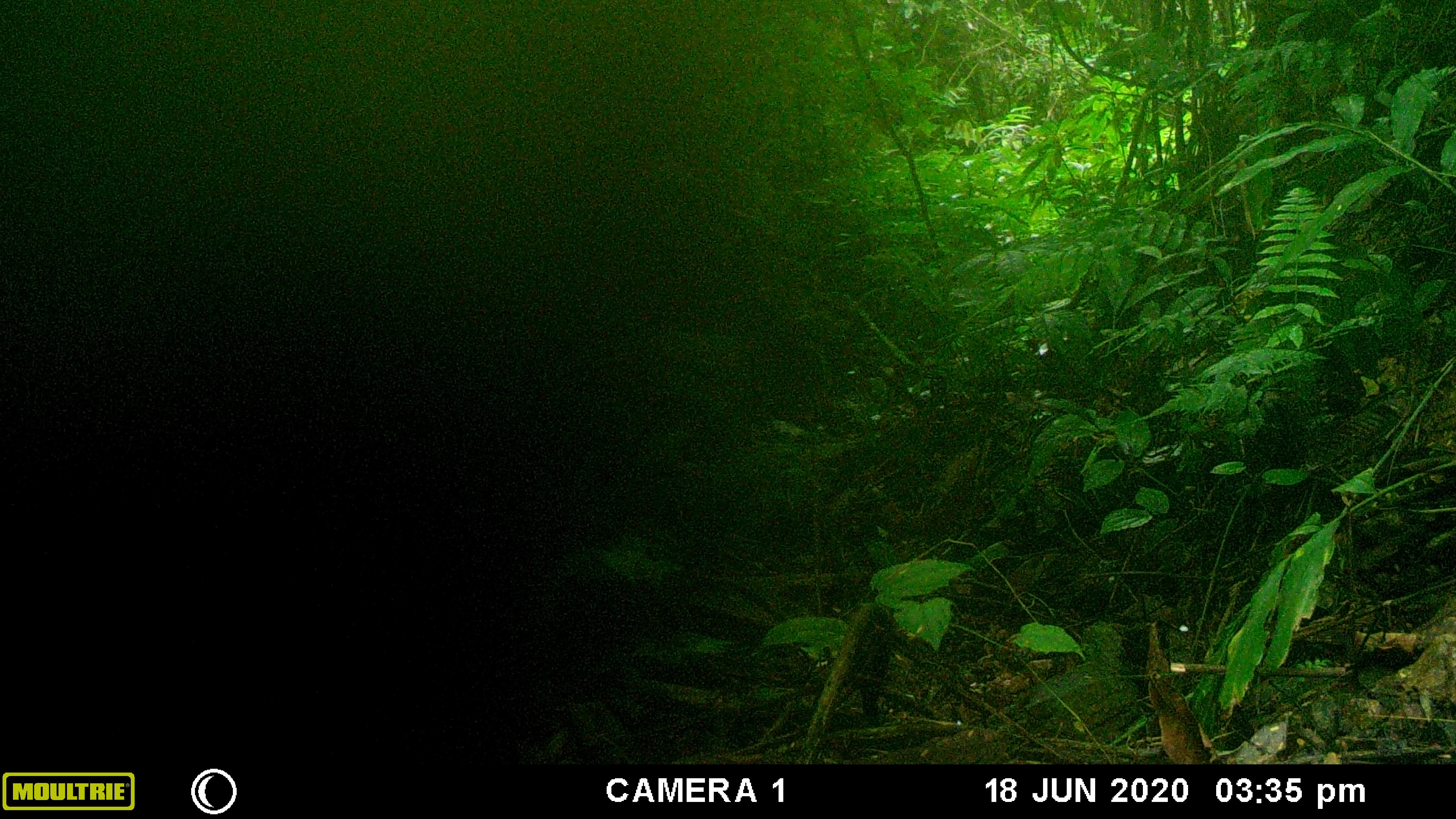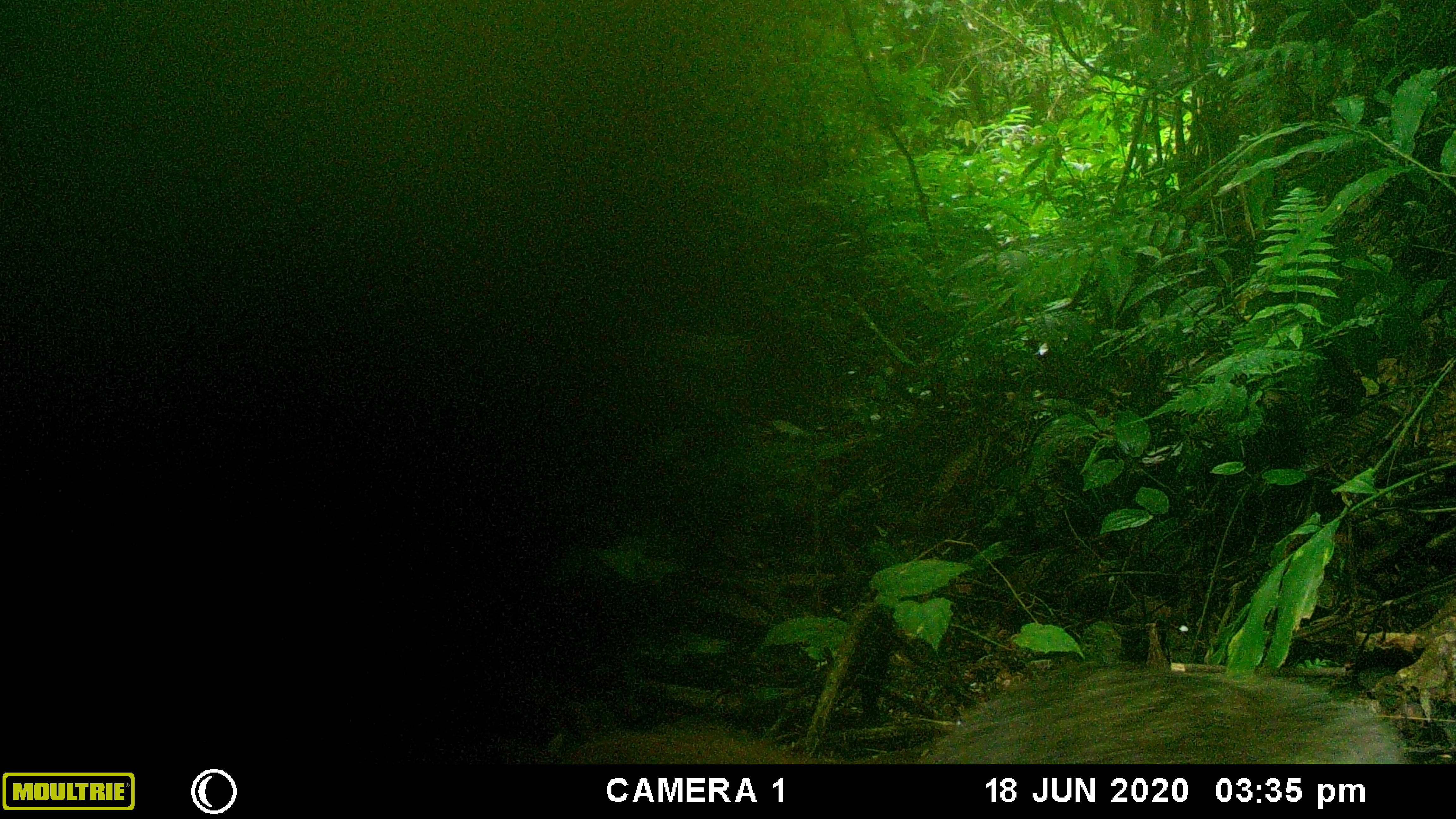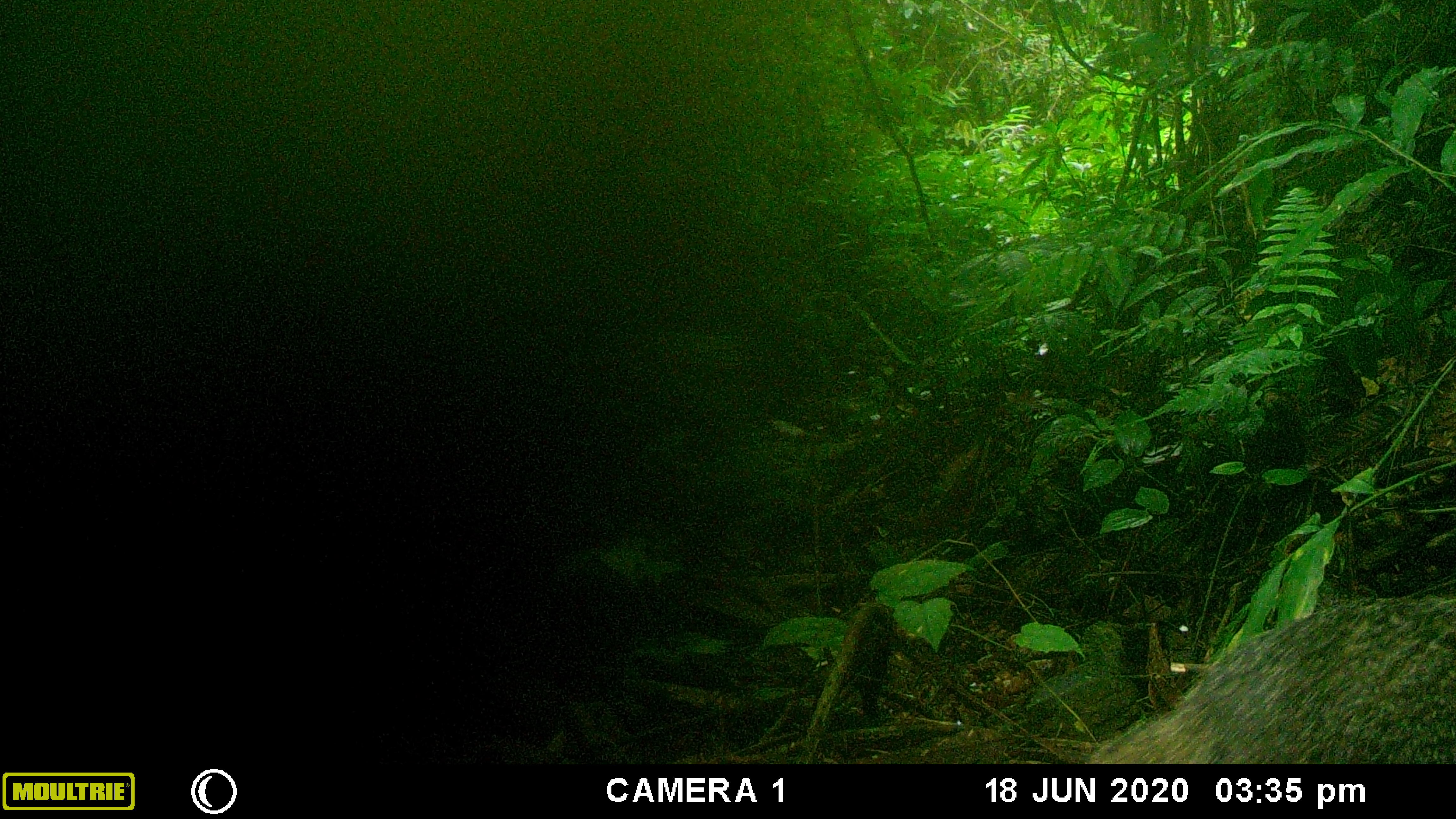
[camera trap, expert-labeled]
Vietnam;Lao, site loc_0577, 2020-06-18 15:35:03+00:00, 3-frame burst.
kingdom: Animalia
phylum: Chordata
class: Mammalia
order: Carnivora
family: Herpestidae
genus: Urva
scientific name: Urva urva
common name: crab-eating mongoose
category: crab eating mongoose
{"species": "crab eating mongoose (crab-eating mongoose) (Urva urva)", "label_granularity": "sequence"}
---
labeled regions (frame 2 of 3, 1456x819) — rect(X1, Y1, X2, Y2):
crab eating mongoose: rect(561, 662, 1407, 764)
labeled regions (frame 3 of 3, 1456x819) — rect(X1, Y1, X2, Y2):
crab eating mongoose: rect(1085, 593, 1456, 764)